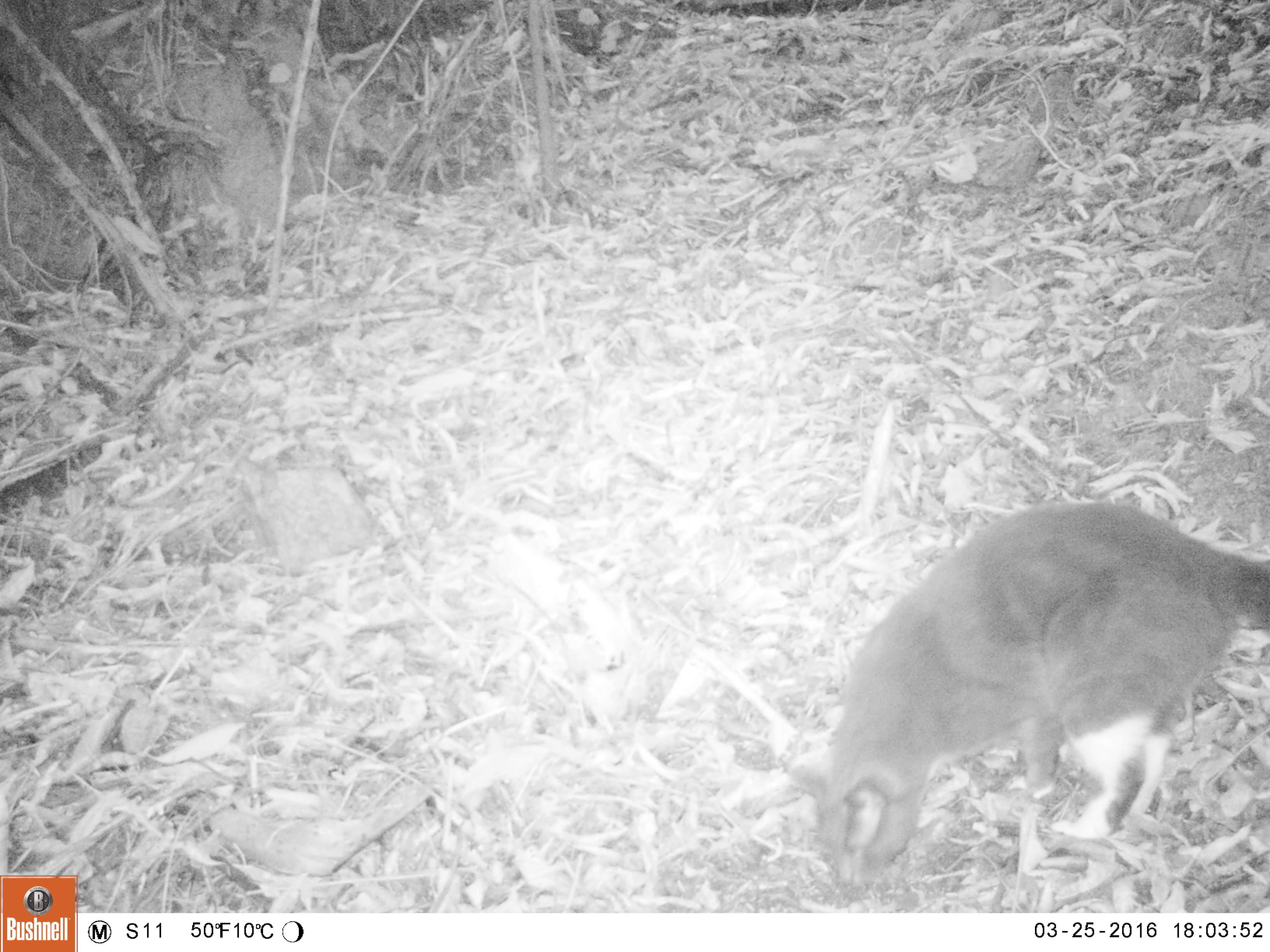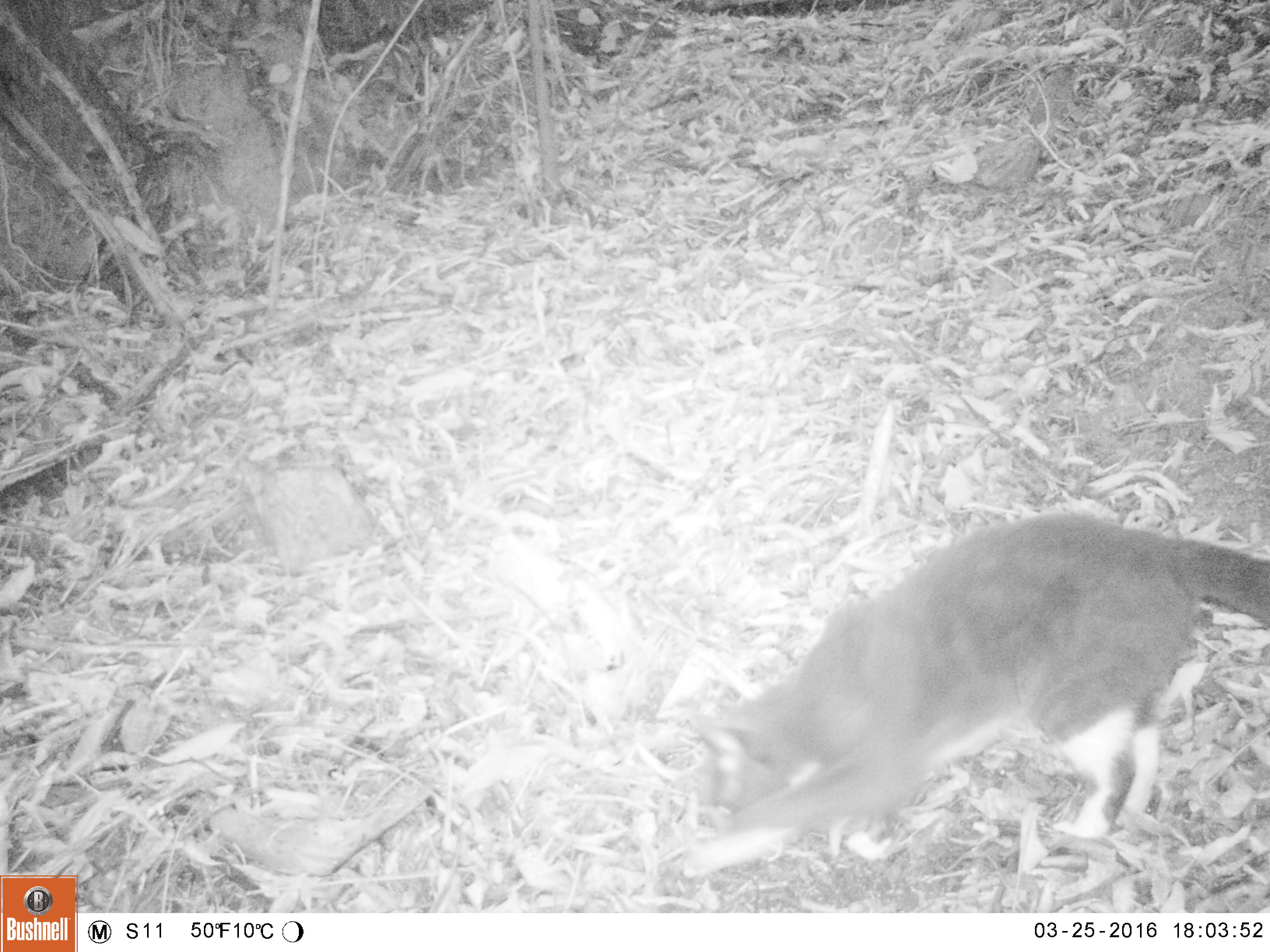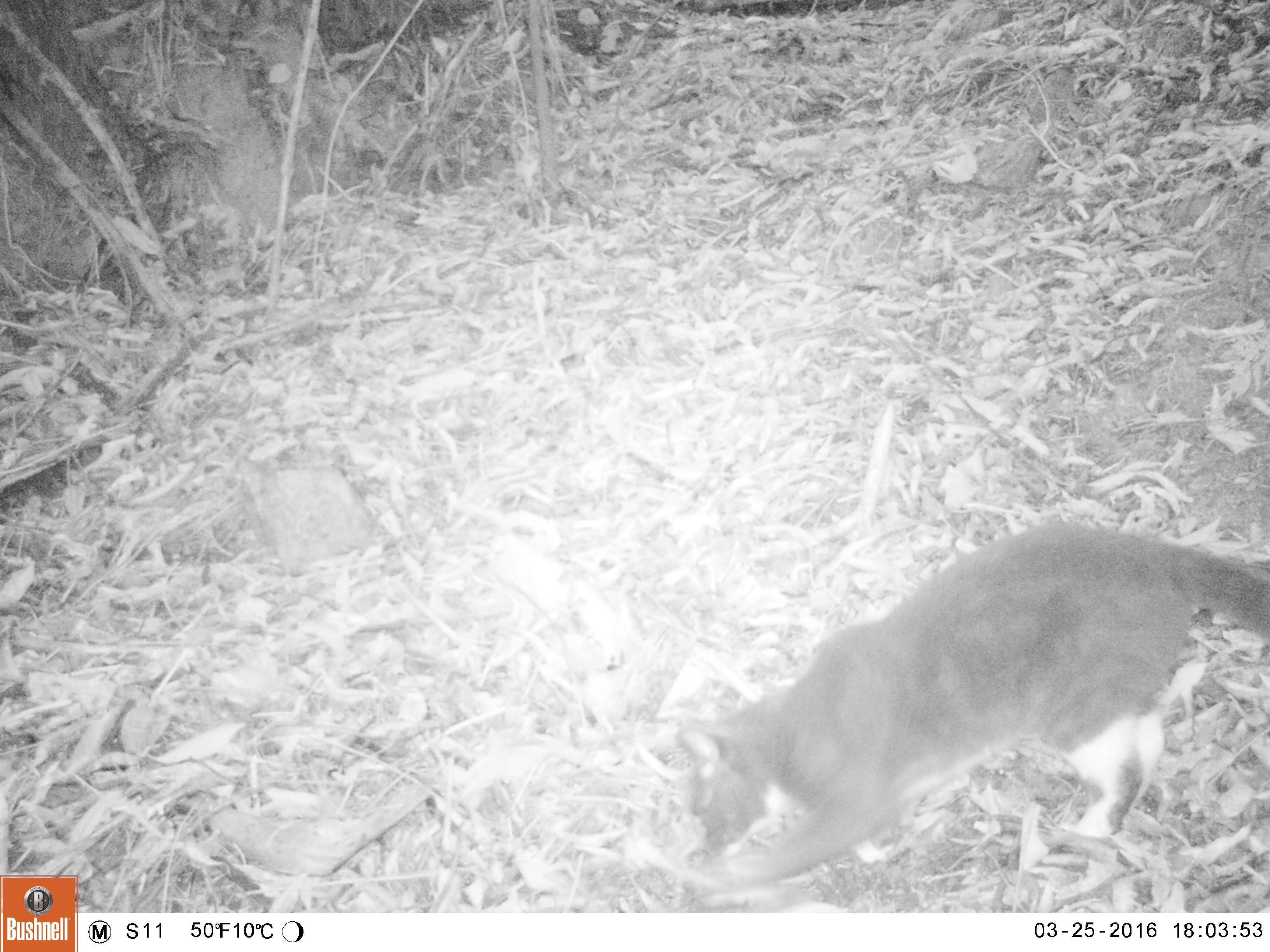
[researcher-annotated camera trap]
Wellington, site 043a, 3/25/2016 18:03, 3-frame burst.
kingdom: Animalia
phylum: Chordata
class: Mammalia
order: Carnivora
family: Felidae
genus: Felis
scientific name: Felis catus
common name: cat